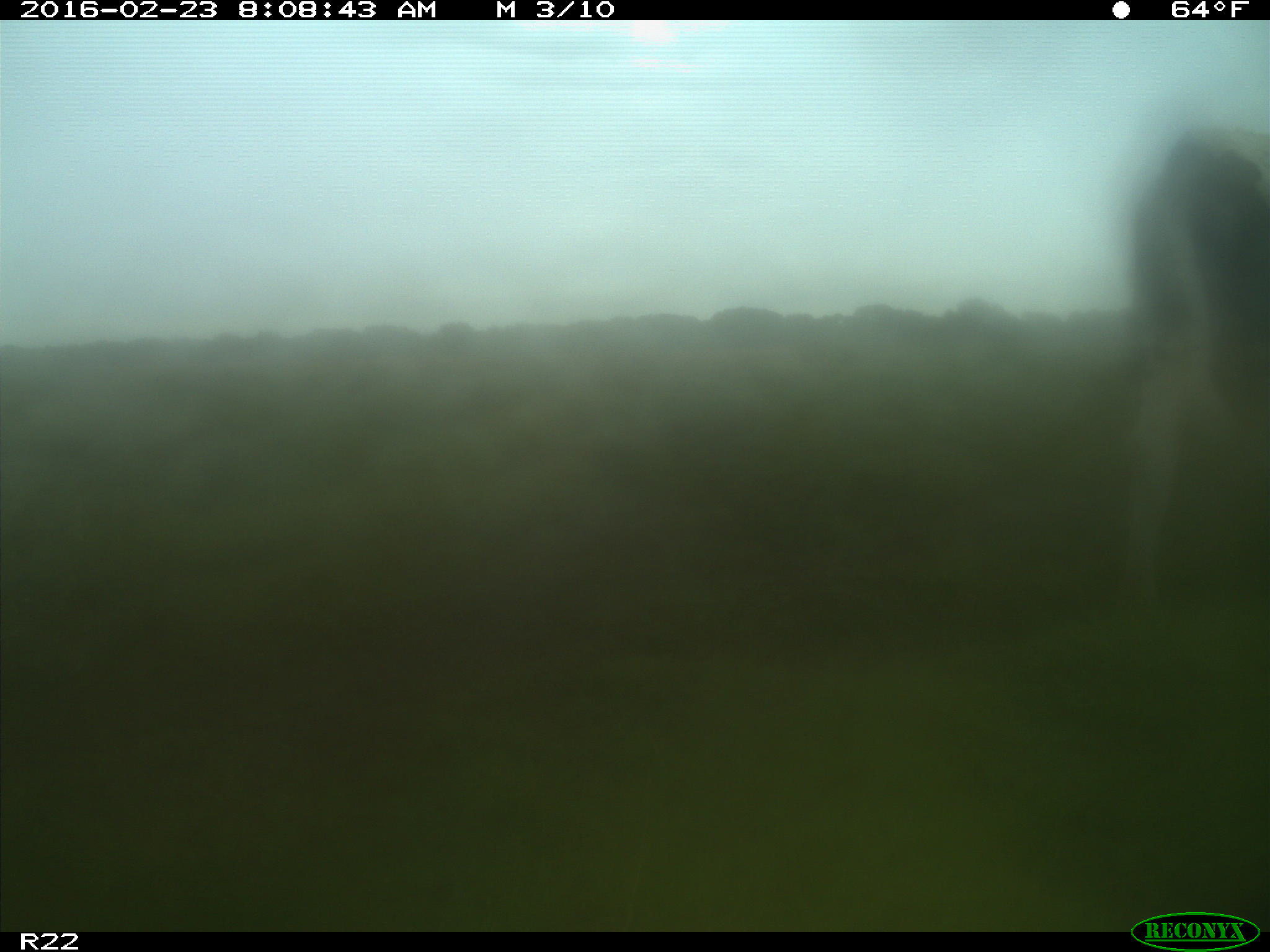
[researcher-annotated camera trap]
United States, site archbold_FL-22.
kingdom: Animalia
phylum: Chordata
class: Mammalia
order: Artiodactyla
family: Bovidae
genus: Bos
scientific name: Bos taurus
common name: domestic cow